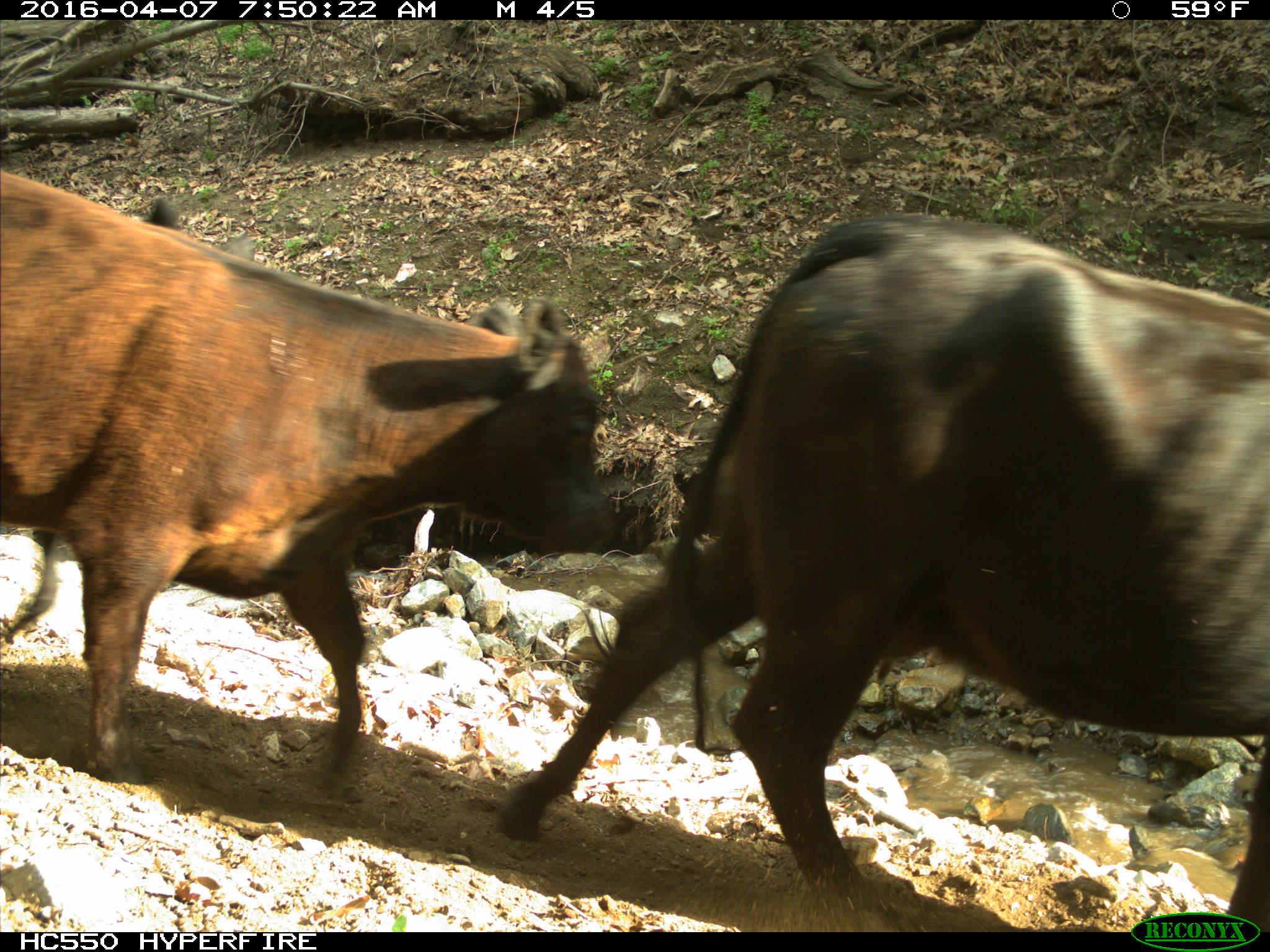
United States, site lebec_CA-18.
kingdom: Animalia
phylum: Chordata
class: Mammalia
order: Artiodactyla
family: Bovidae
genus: Bos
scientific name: Bos taurus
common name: domestic cow